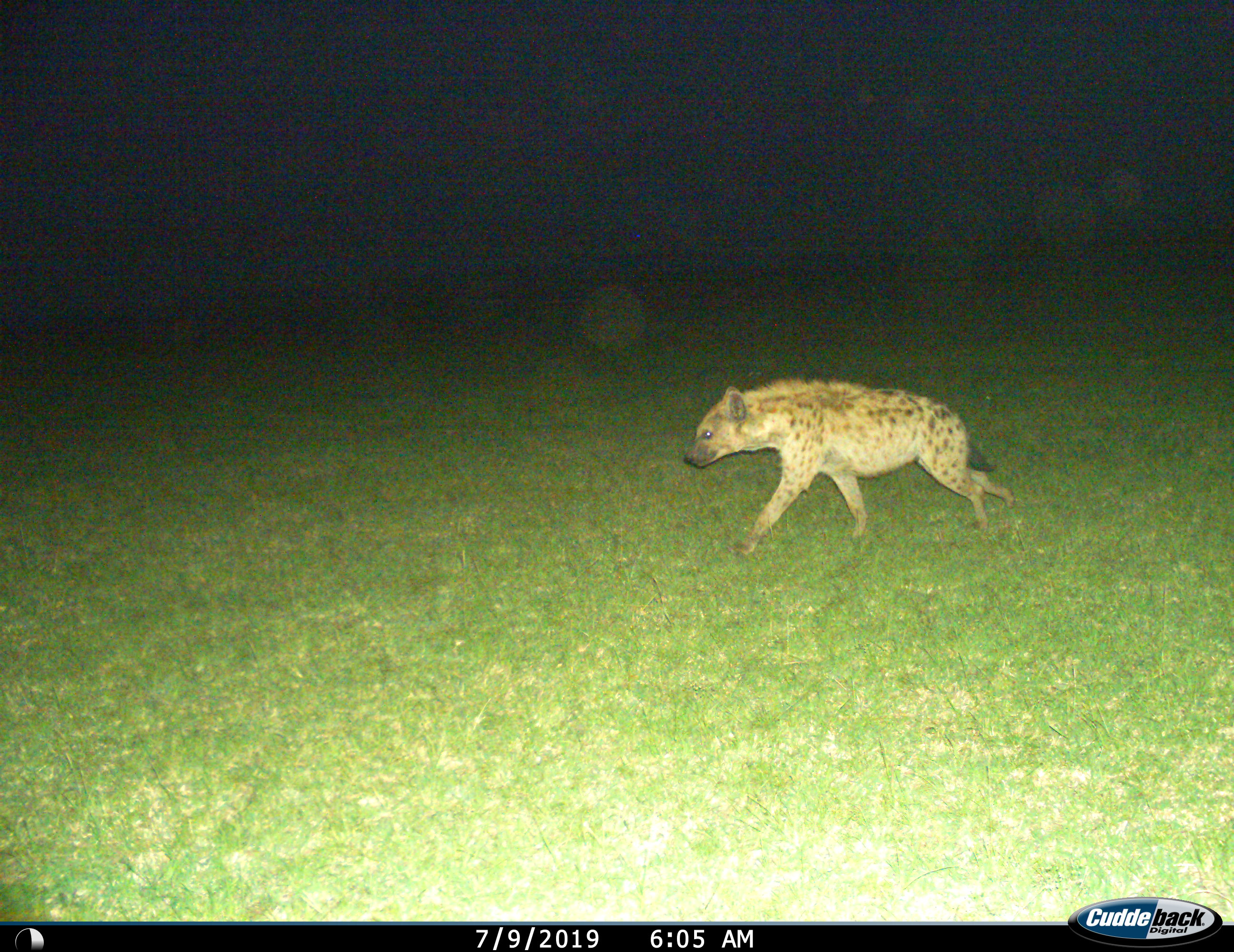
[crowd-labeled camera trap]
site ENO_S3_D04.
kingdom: Animalia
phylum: Chordata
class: Mammalia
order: Carnivora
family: Hyaenidae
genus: Crocuta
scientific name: Crocuta crocuta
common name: spotted hyena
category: hyenaspotted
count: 1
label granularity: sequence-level